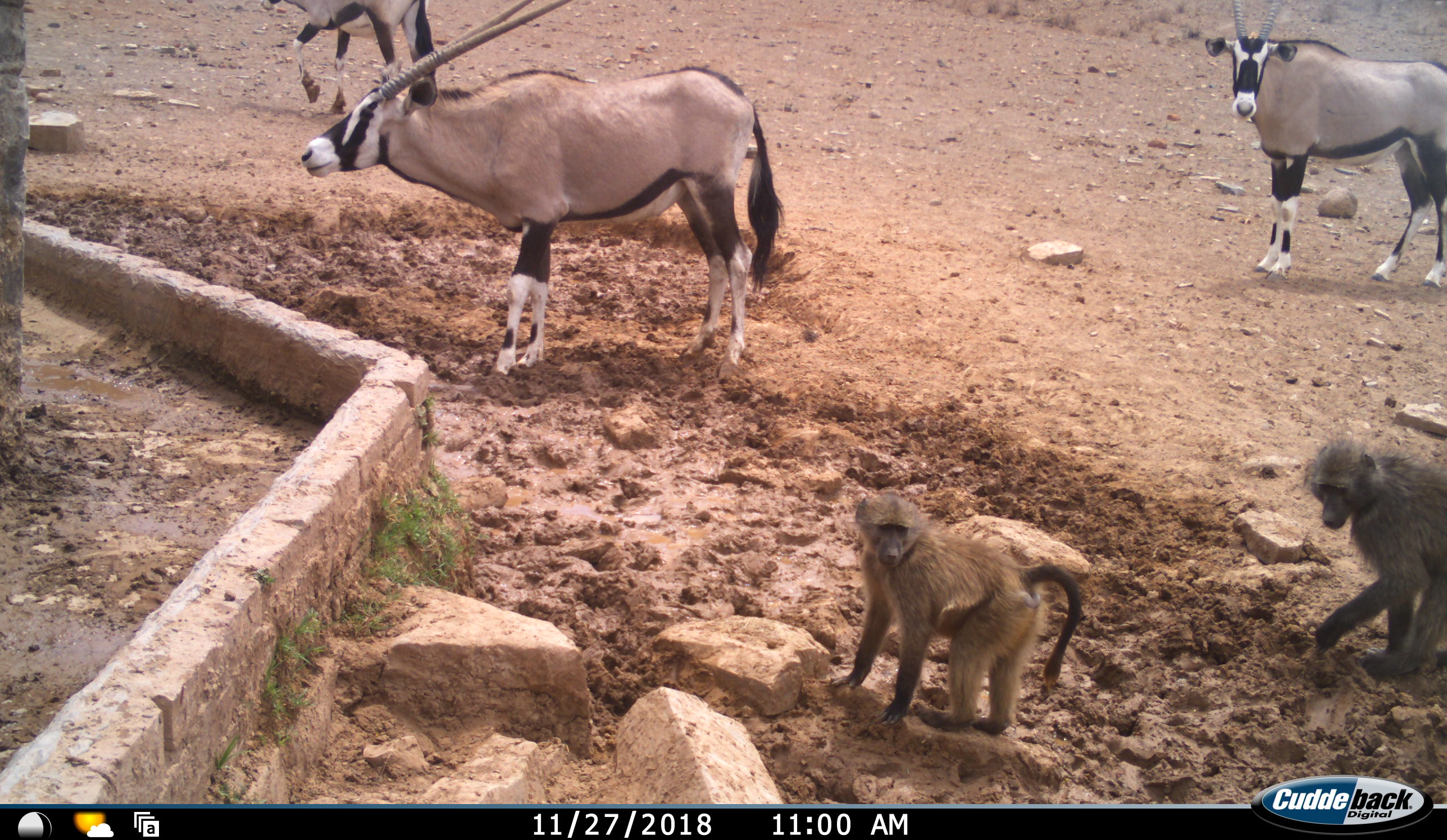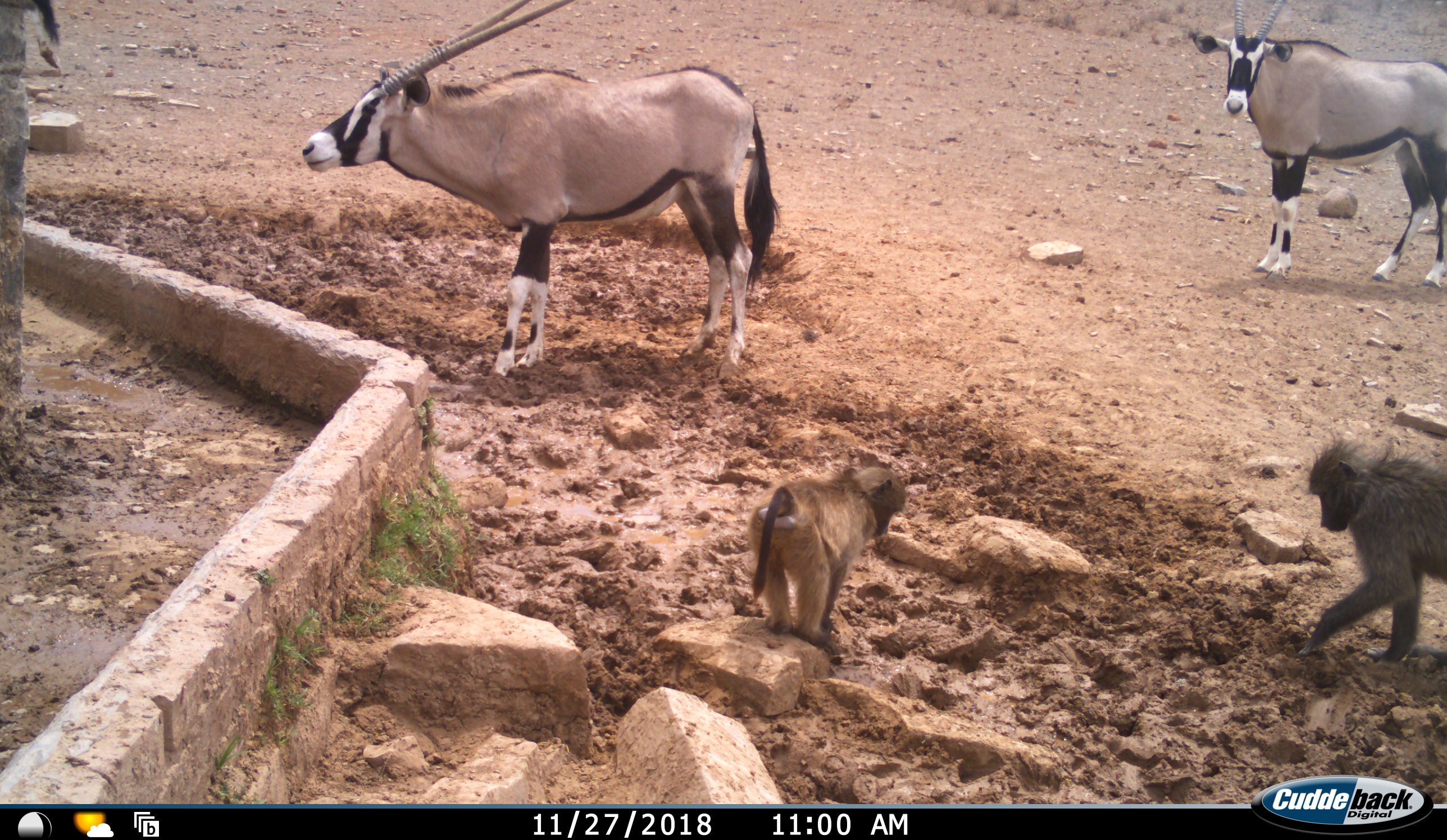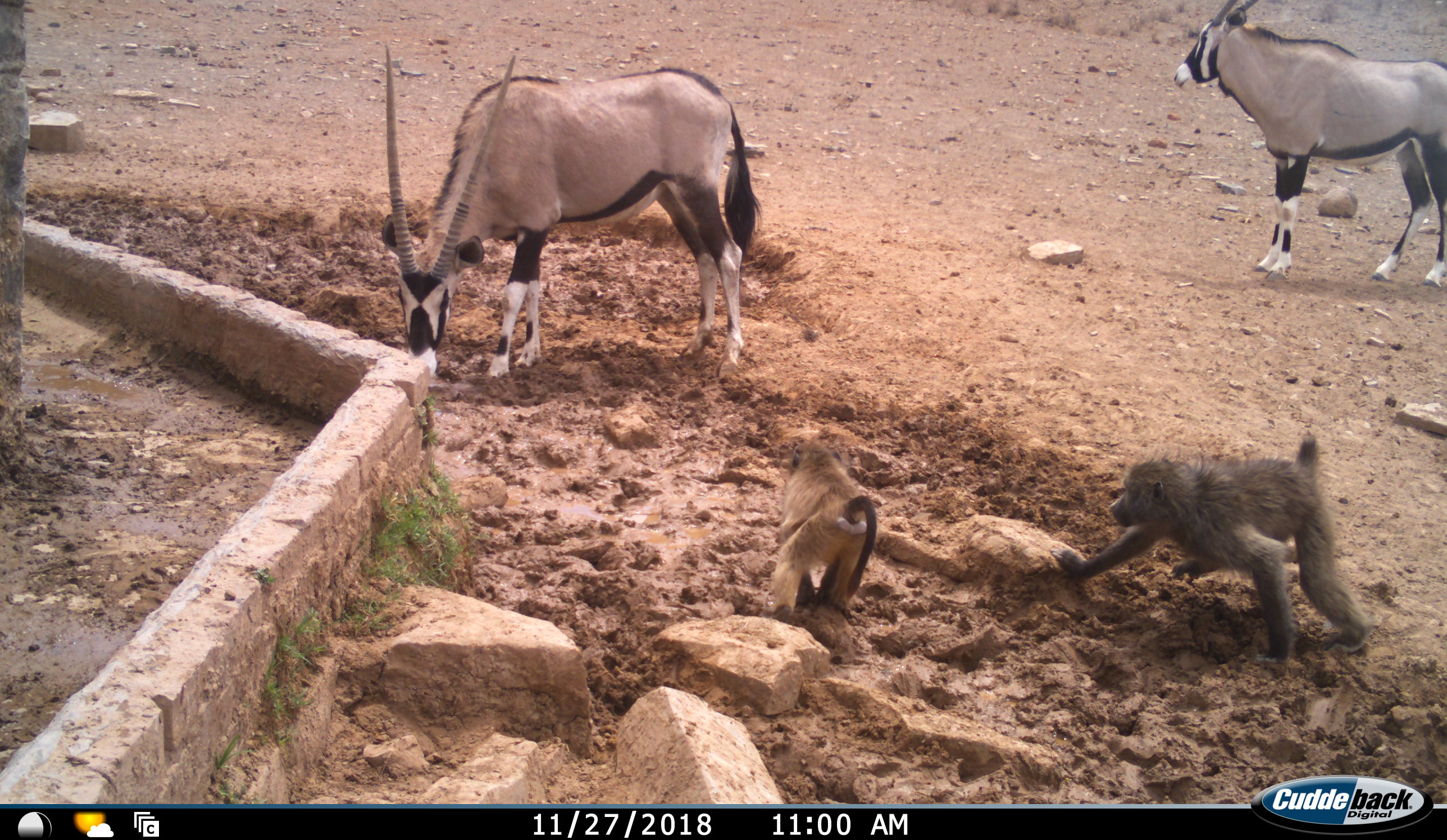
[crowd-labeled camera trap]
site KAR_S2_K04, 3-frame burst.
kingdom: Animalia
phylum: Chordata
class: Mammalia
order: Primates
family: Cercopithecidae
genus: Papio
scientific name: Papio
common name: baboon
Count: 2.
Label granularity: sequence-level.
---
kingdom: Animalia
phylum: Chordata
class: Mammalia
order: Artiodactyla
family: Bovidae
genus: Oryx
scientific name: Oryx gazella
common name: gemsbok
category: oryx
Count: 3.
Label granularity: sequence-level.